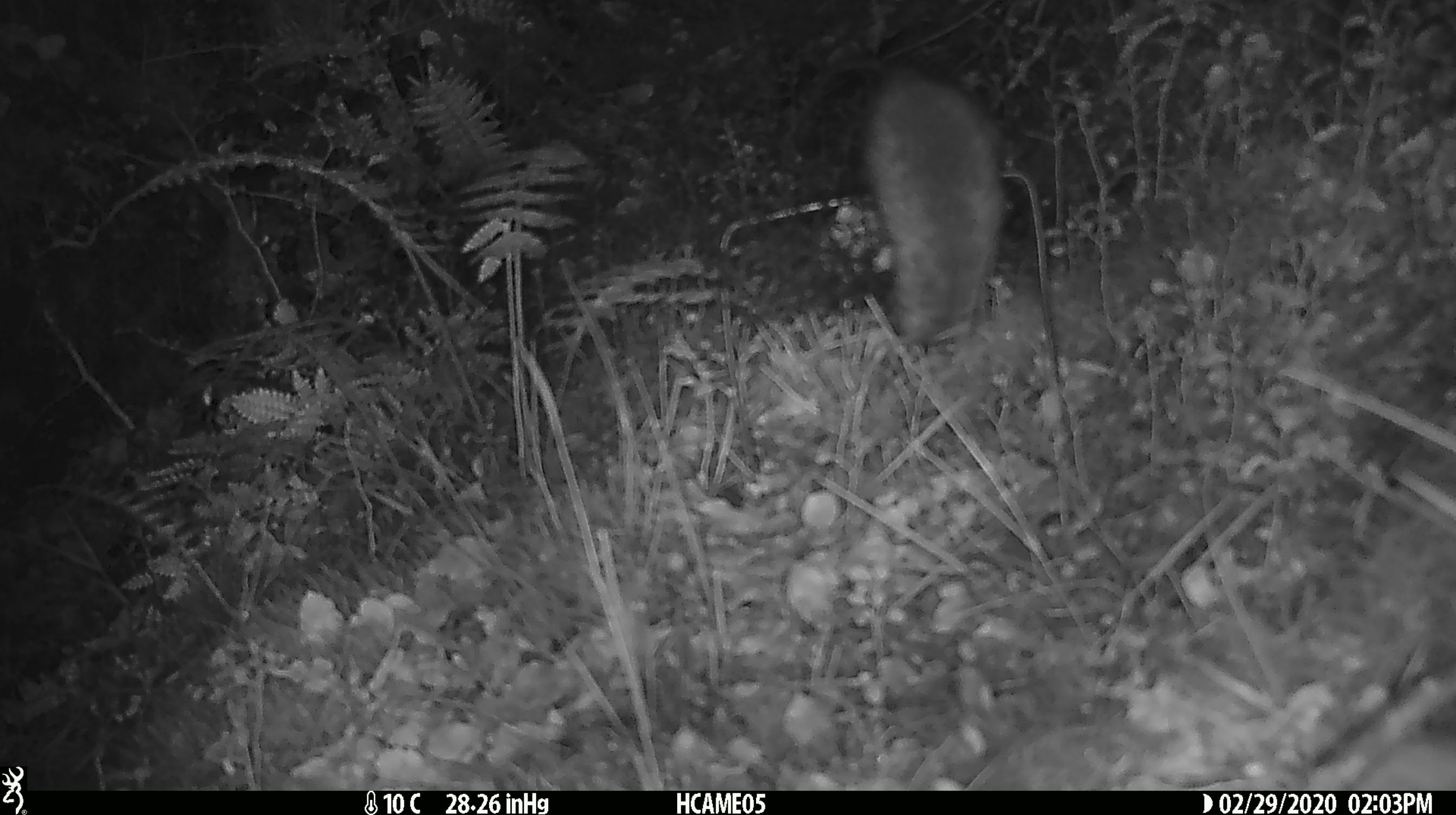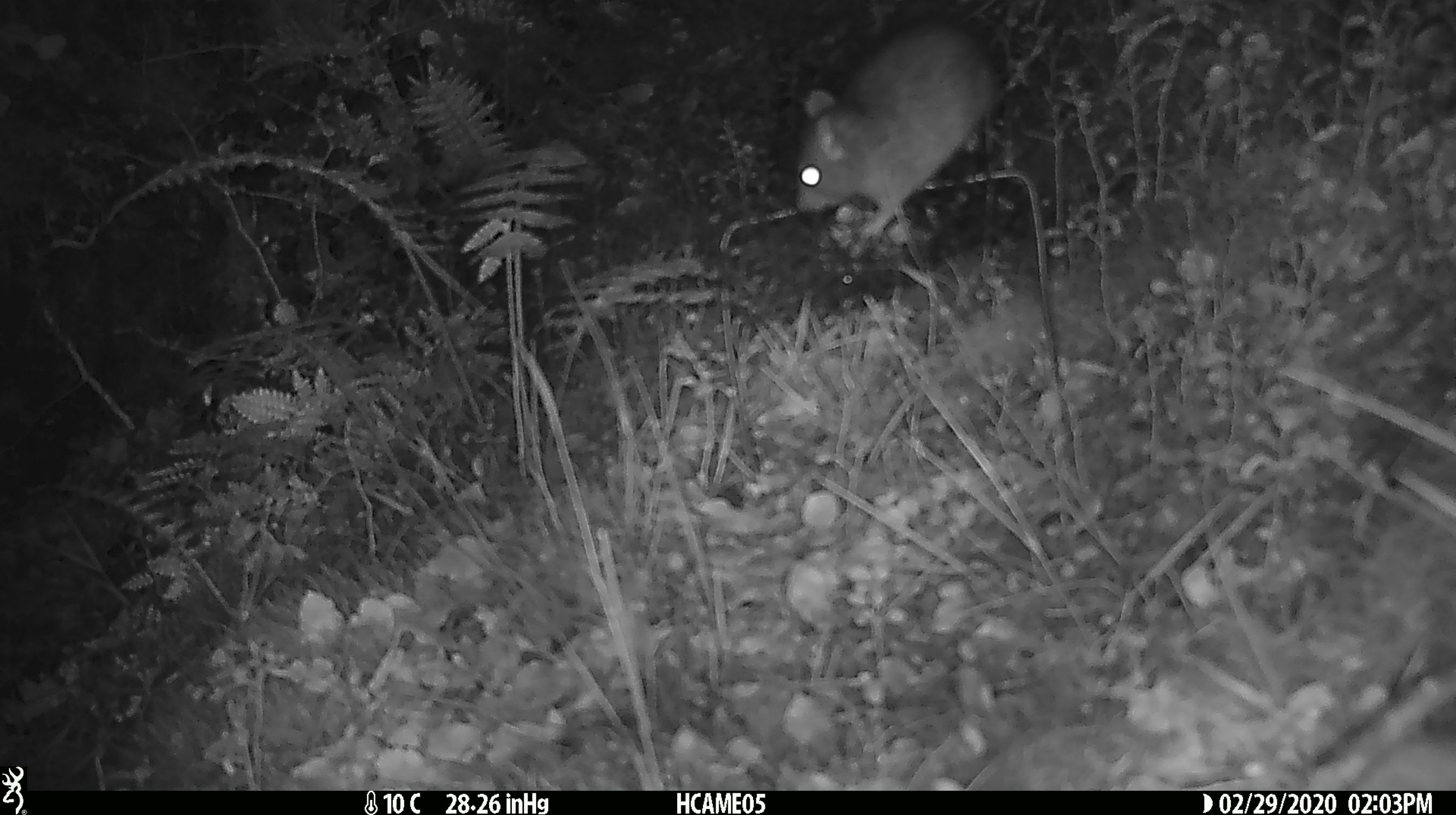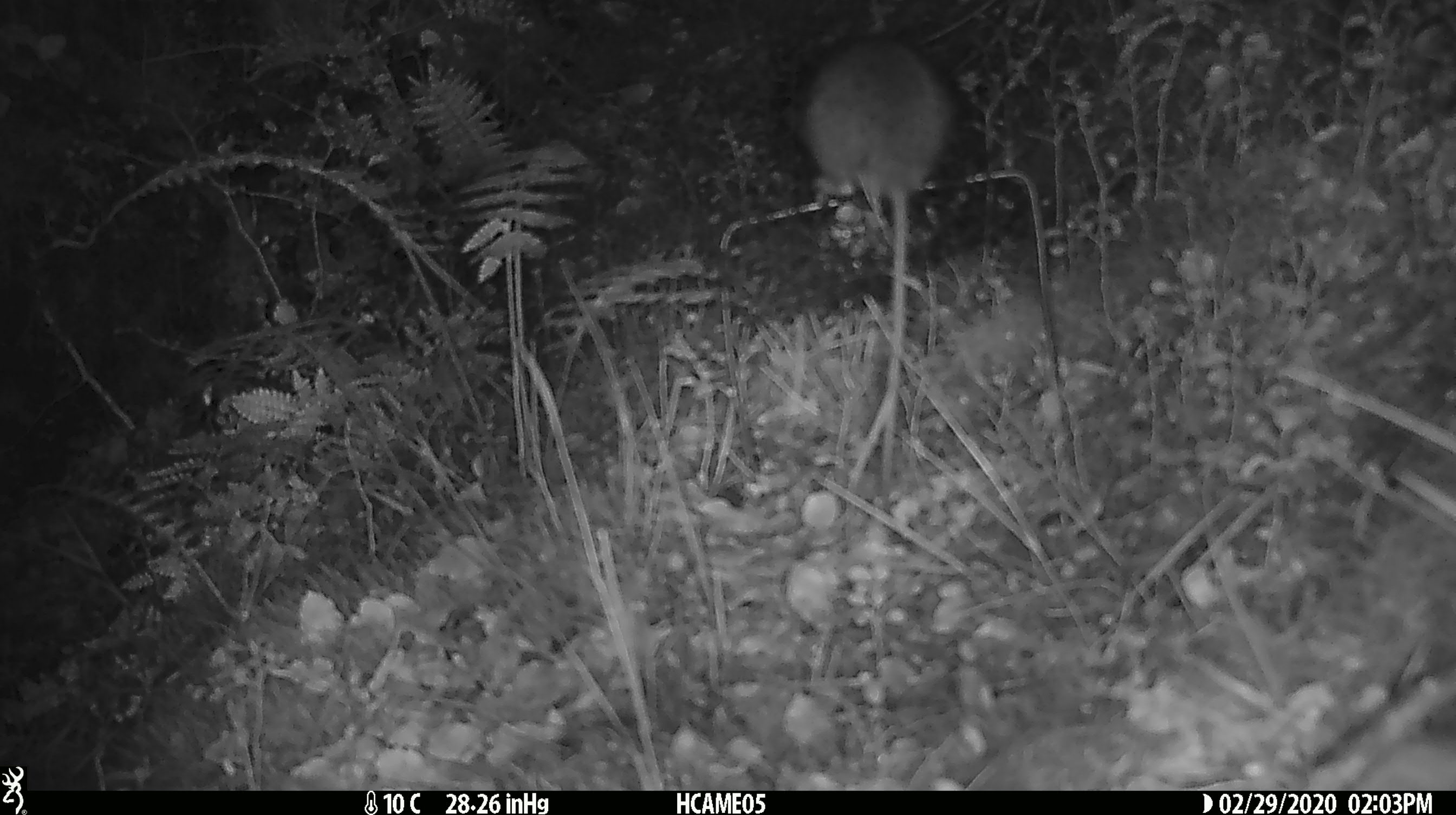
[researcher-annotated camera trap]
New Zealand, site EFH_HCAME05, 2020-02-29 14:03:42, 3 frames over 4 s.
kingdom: Animalia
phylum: Chordata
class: Mammalia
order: Rodentia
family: Muridae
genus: Rattus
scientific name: Rattus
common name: rat